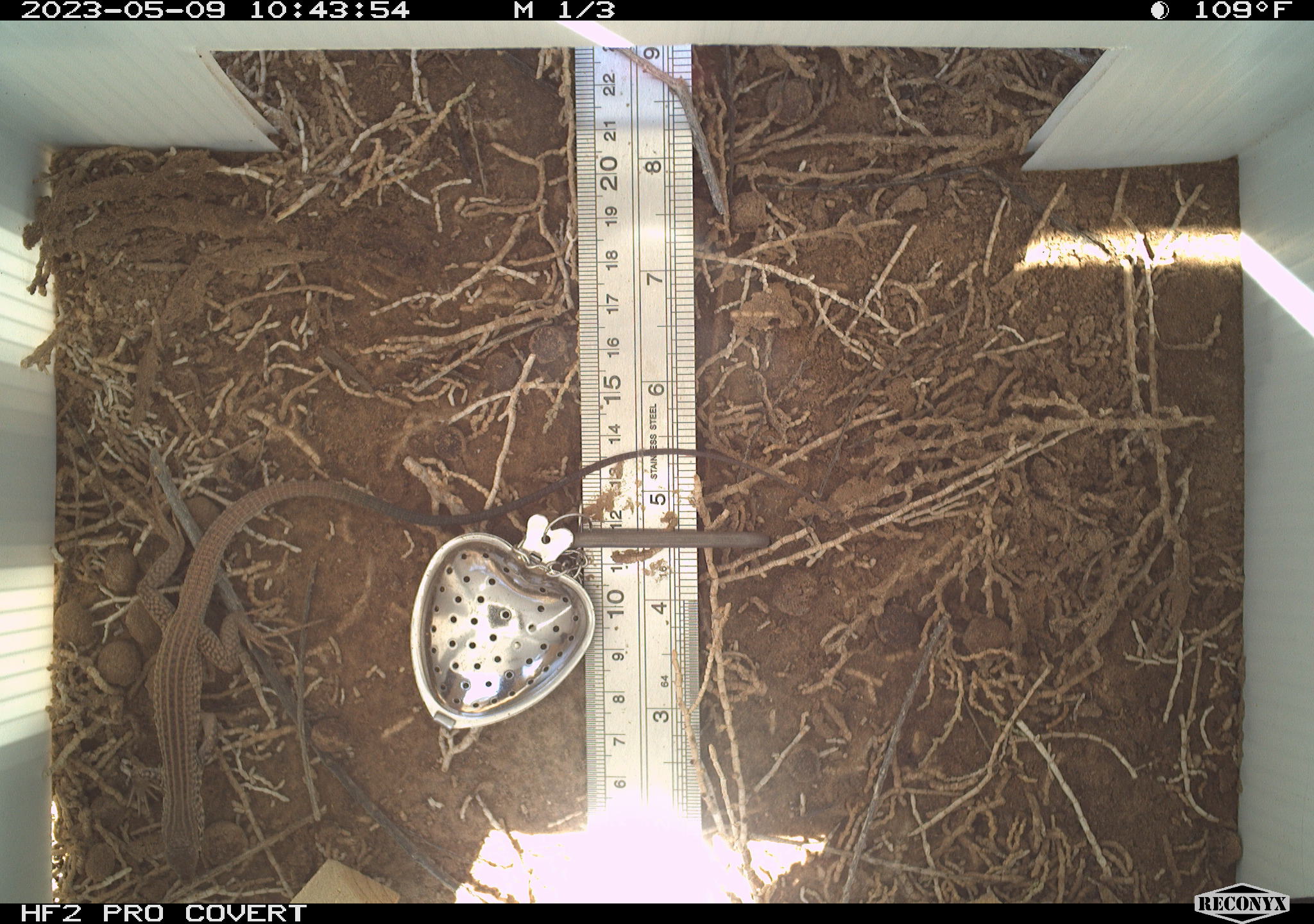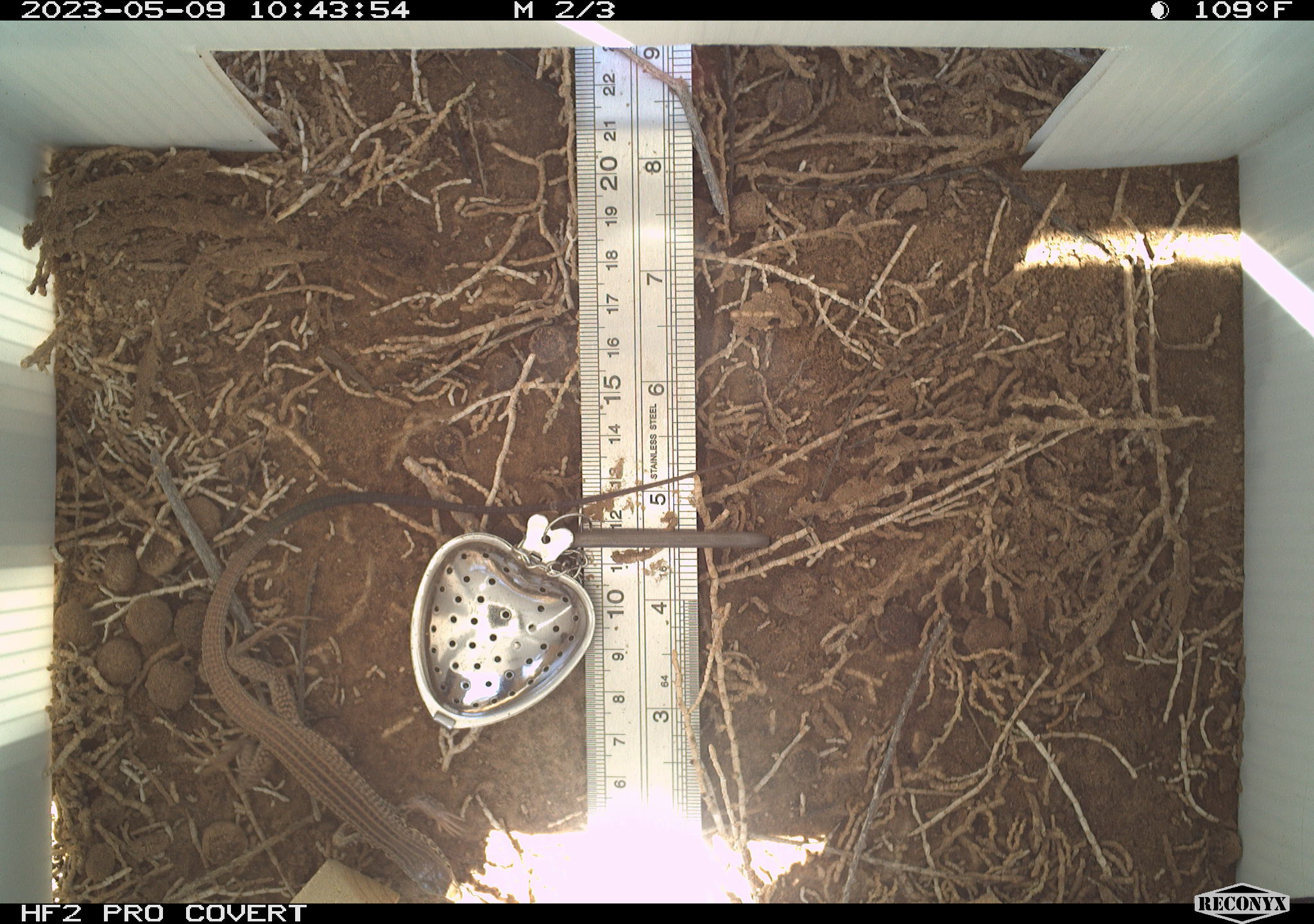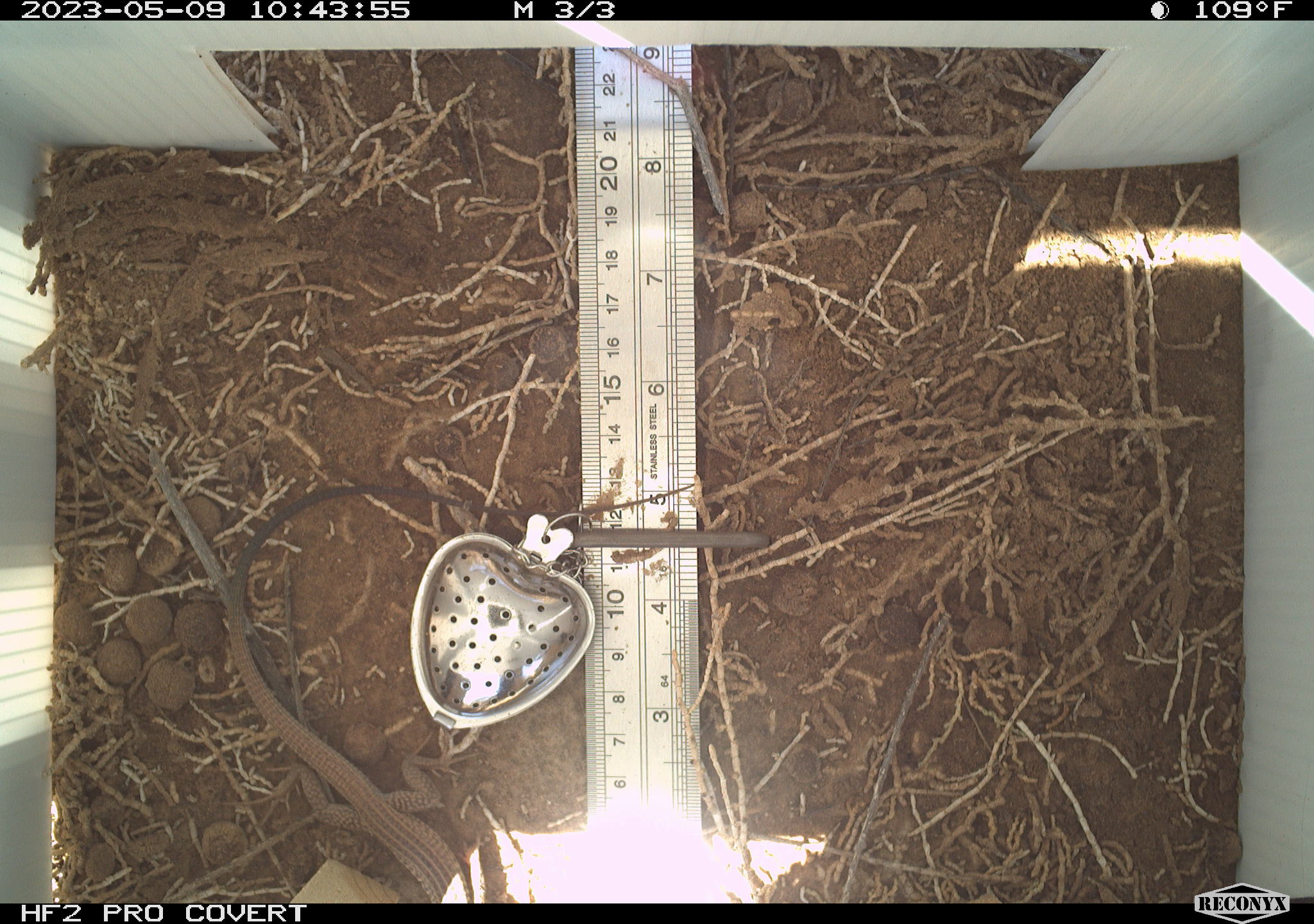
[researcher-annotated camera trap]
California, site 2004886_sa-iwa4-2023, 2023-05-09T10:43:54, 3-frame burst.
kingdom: Animalia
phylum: Chordata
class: Reptilia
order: Squamata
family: Teiidae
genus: Aspidoscelis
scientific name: Aspidoscelis tigris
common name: western whiptail